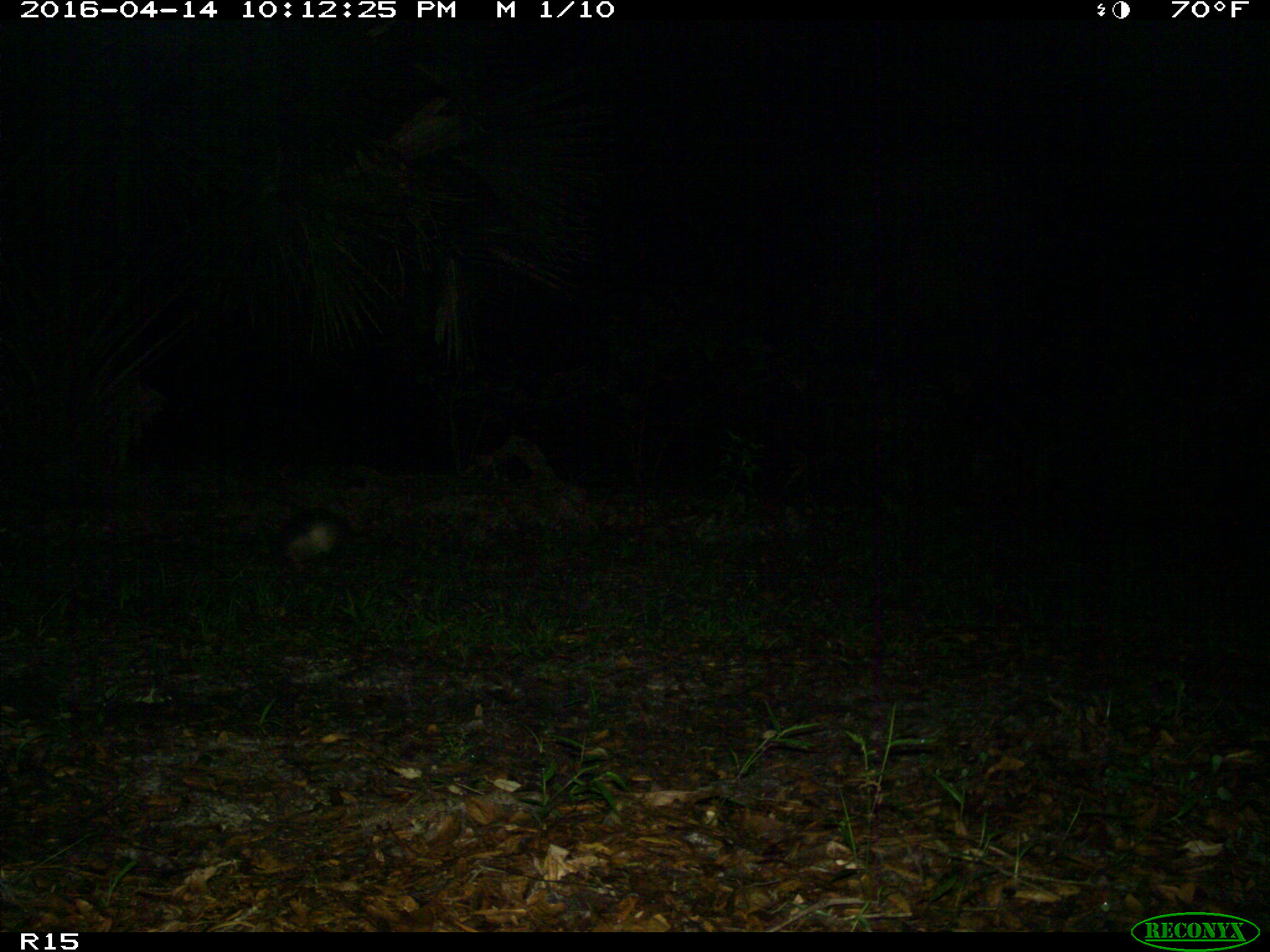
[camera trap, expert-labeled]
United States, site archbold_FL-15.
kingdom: Animalia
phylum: Chordata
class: Mammalia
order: Cingulata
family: Dasypodidae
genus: Dasypus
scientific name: Dasypus novemcinctus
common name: nine-banded armadillo